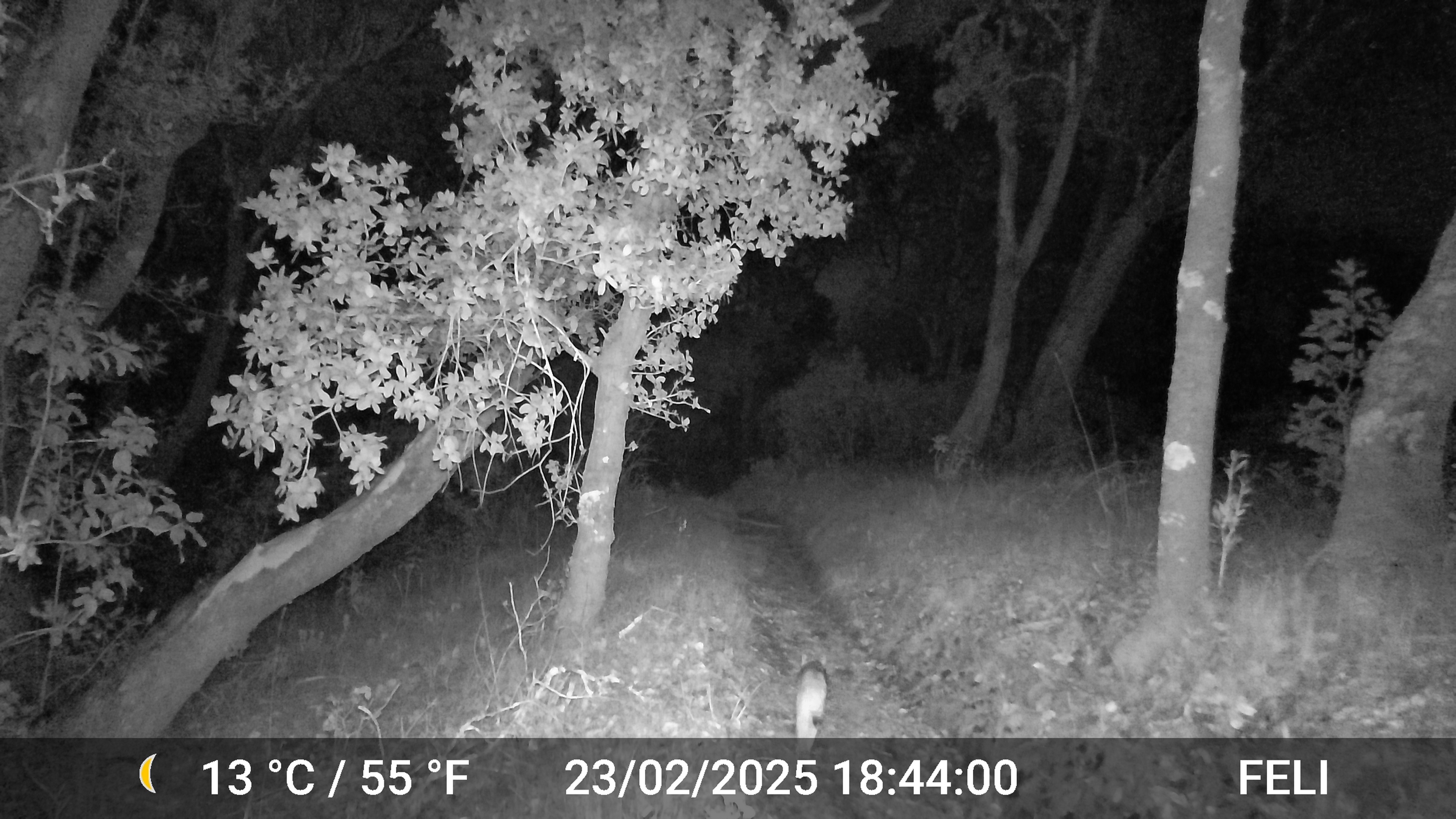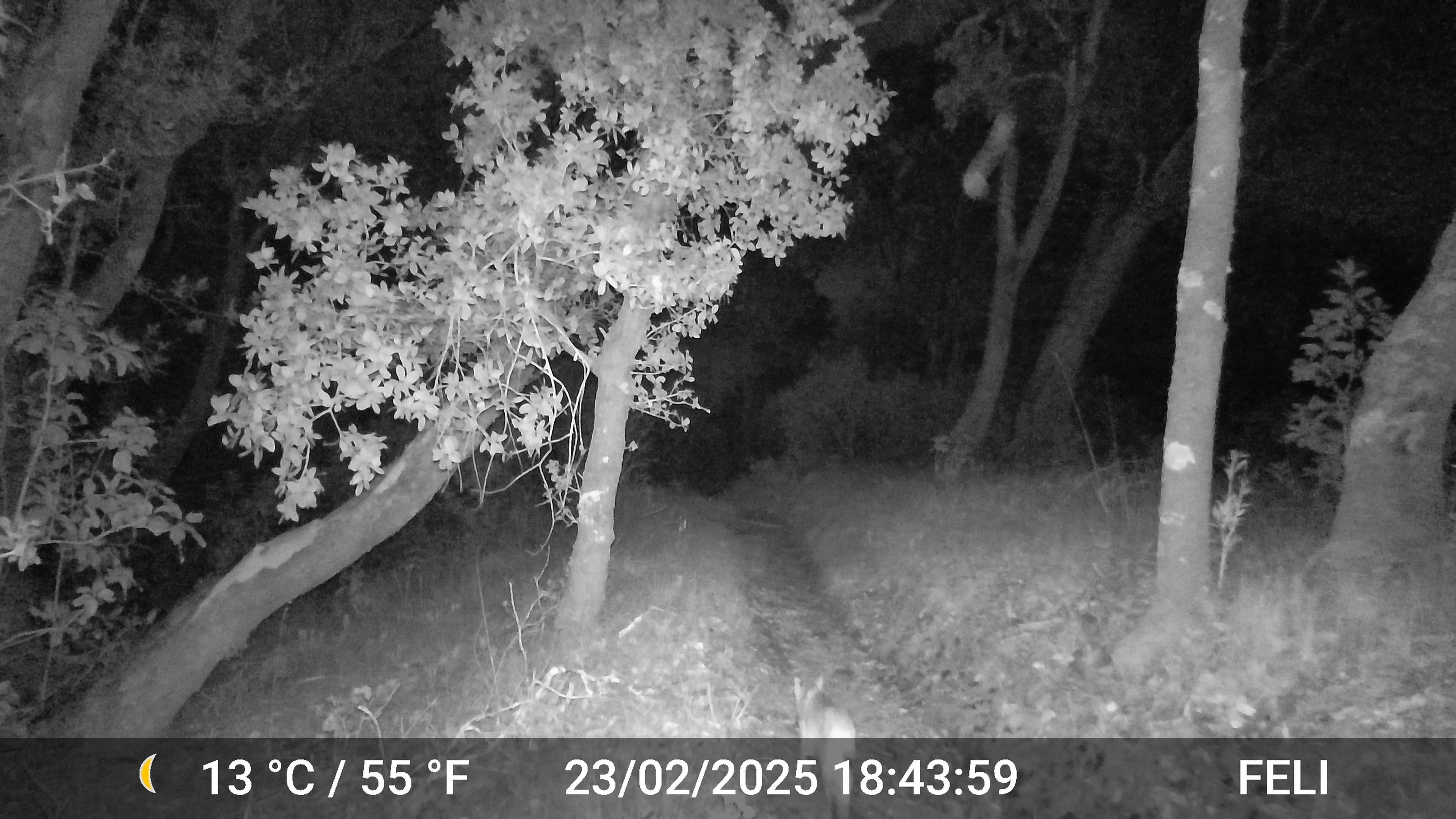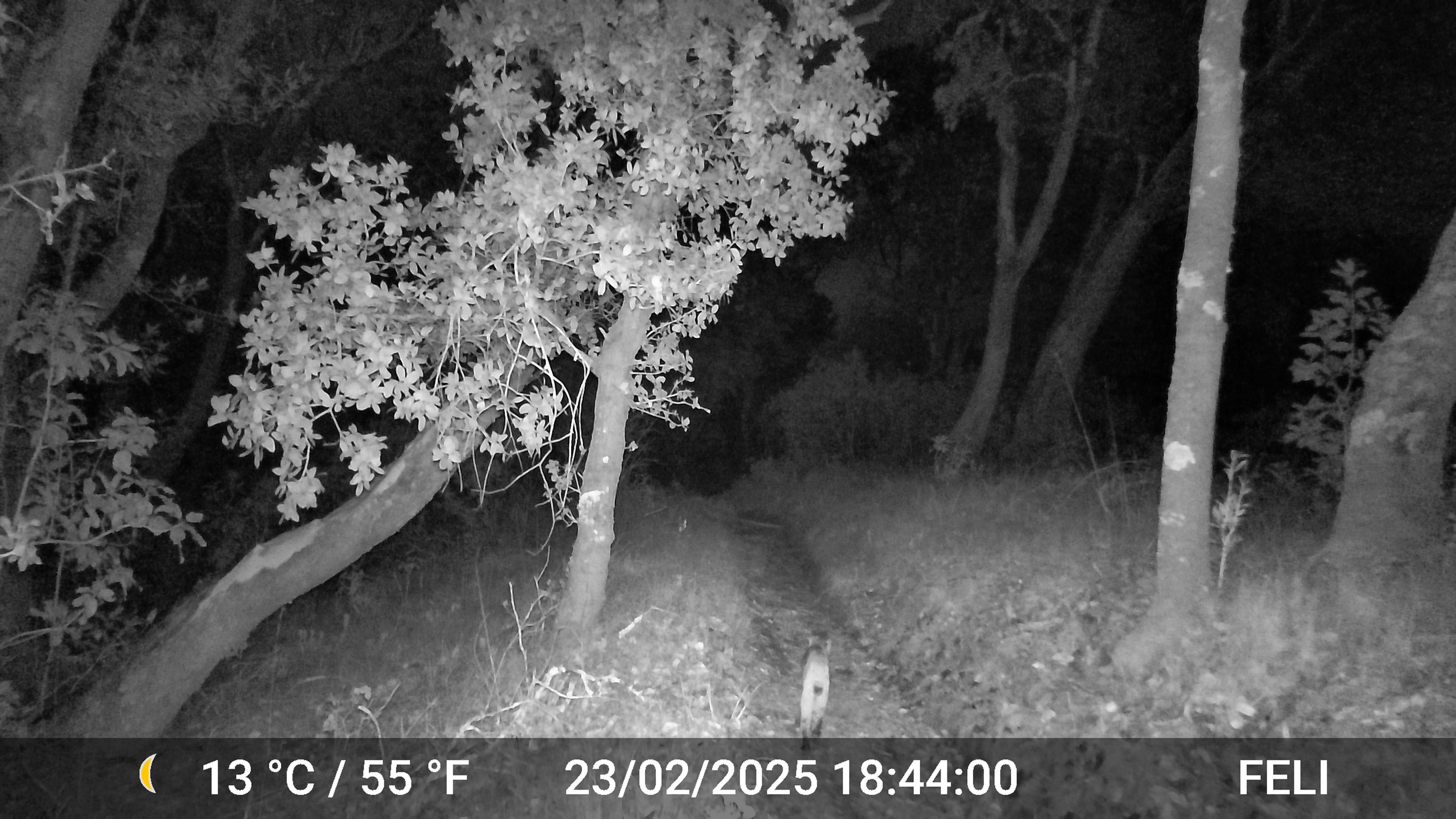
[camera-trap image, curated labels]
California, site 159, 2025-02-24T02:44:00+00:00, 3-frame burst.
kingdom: Animalia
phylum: Chordata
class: Mammalia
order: Carnivora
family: Felidae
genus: Lynx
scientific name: Lynx rufus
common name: bobcat